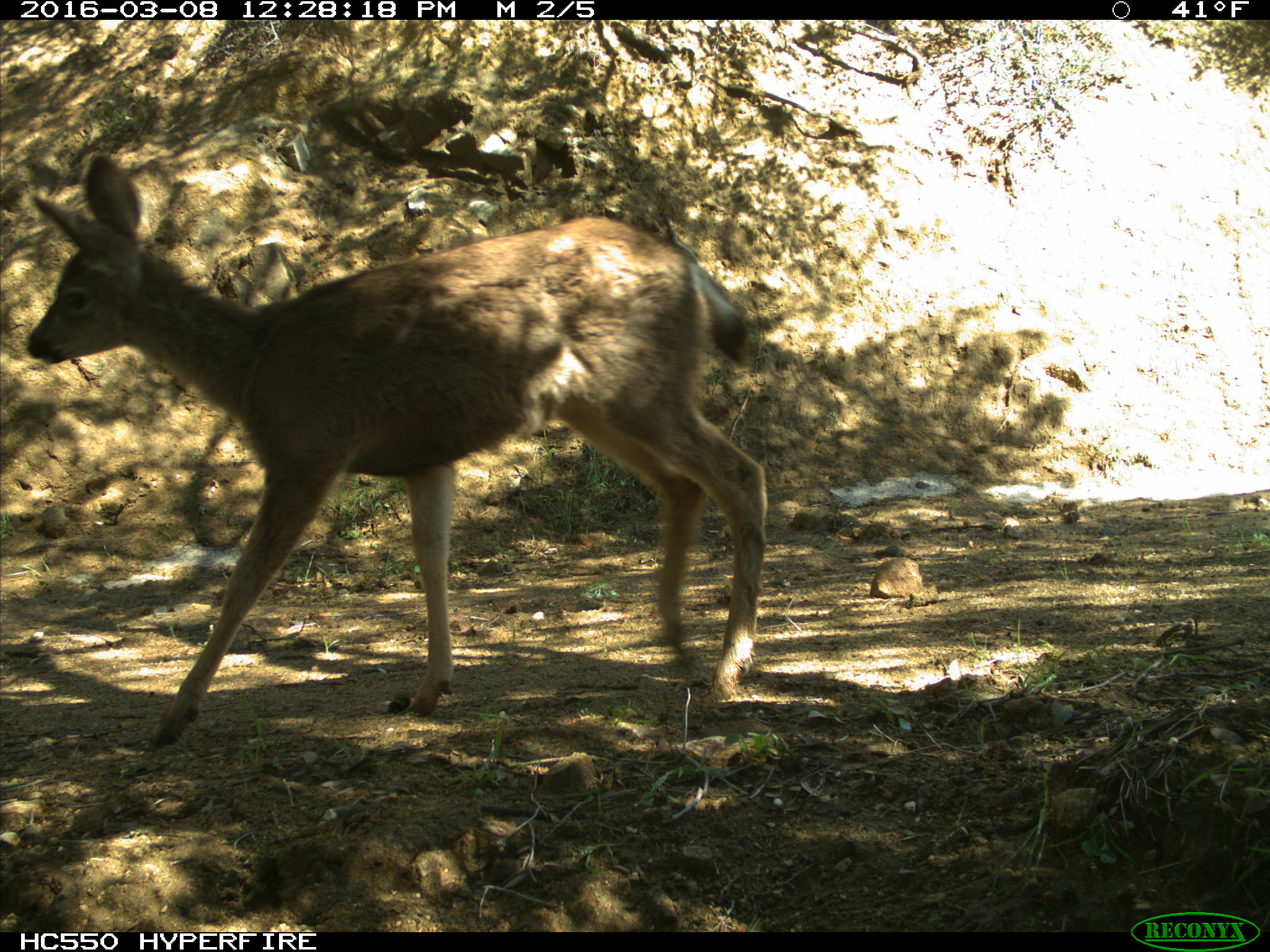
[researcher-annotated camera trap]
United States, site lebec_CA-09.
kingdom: Animalia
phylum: Chordata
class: Mammalia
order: Artiodactyla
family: Cervidae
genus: Odocoileus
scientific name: Odocoileus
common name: deer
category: unidentified deer